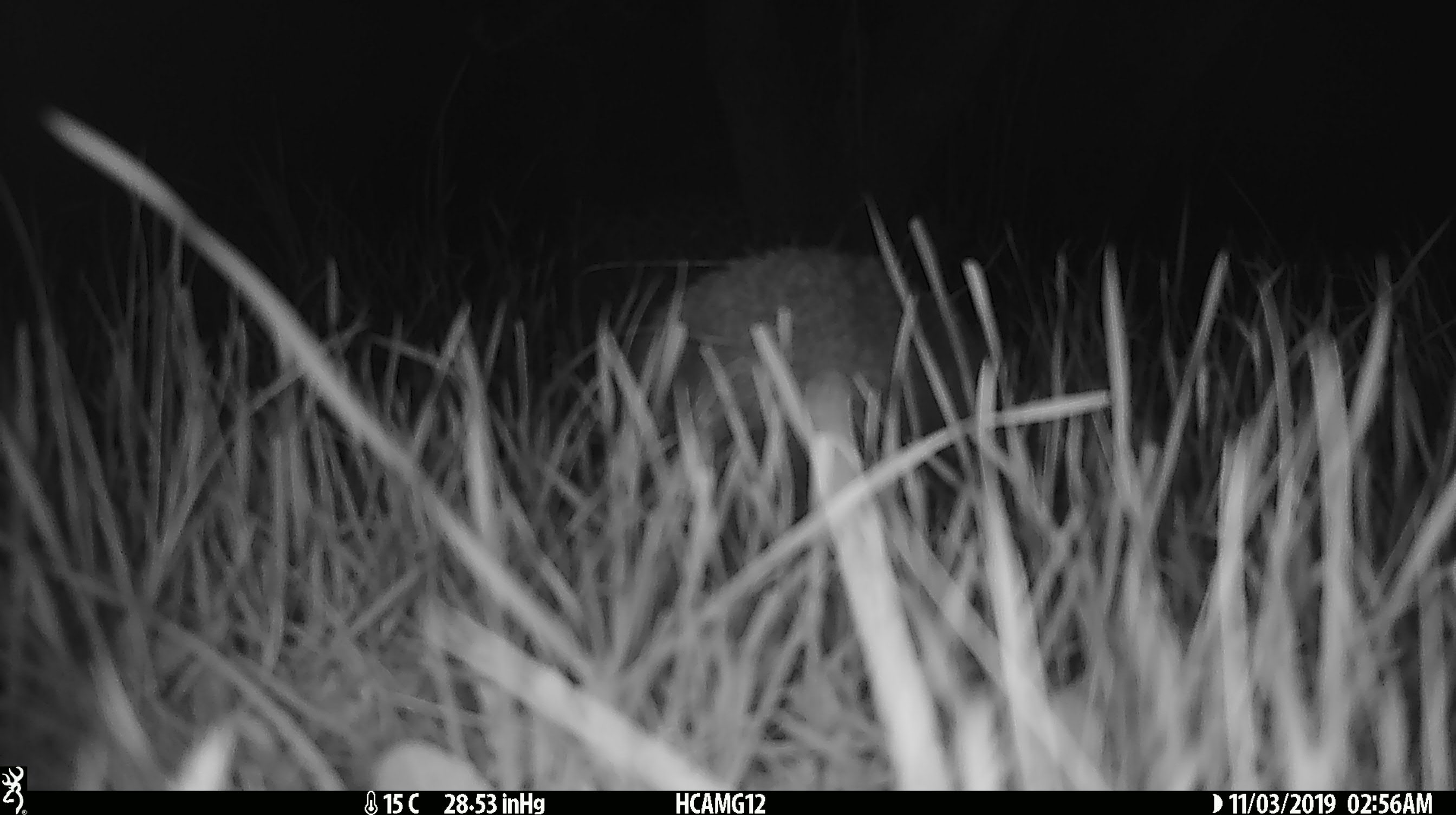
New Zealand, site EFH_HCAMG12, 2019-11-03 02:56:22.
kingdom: Animalia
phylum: Chordata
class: Mammalia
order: Eulipotyphla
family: Erinaceidae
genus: Erinaceus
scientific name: Erinaceus europaeus europaeus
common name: european hedgehog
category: hedgehog